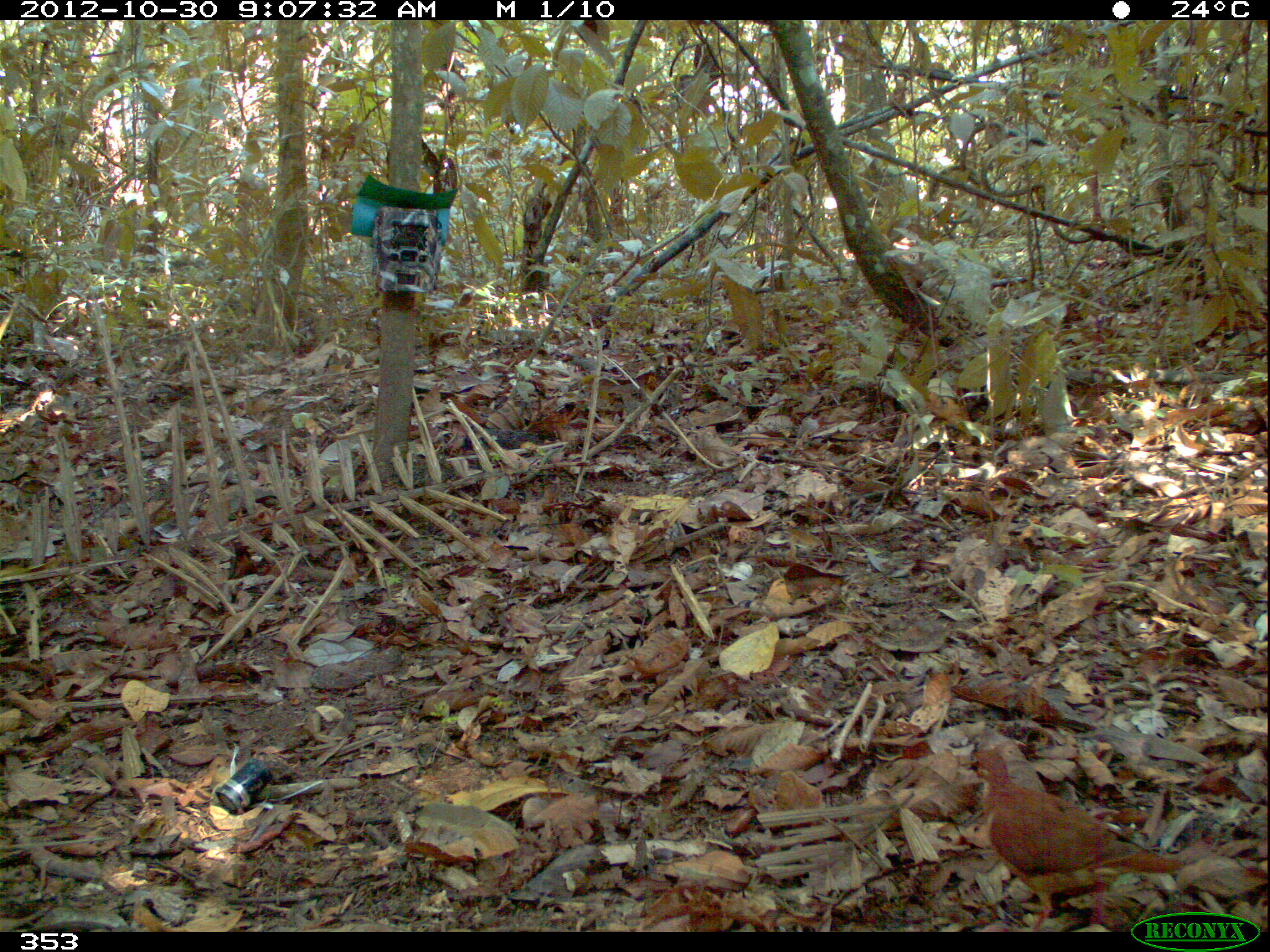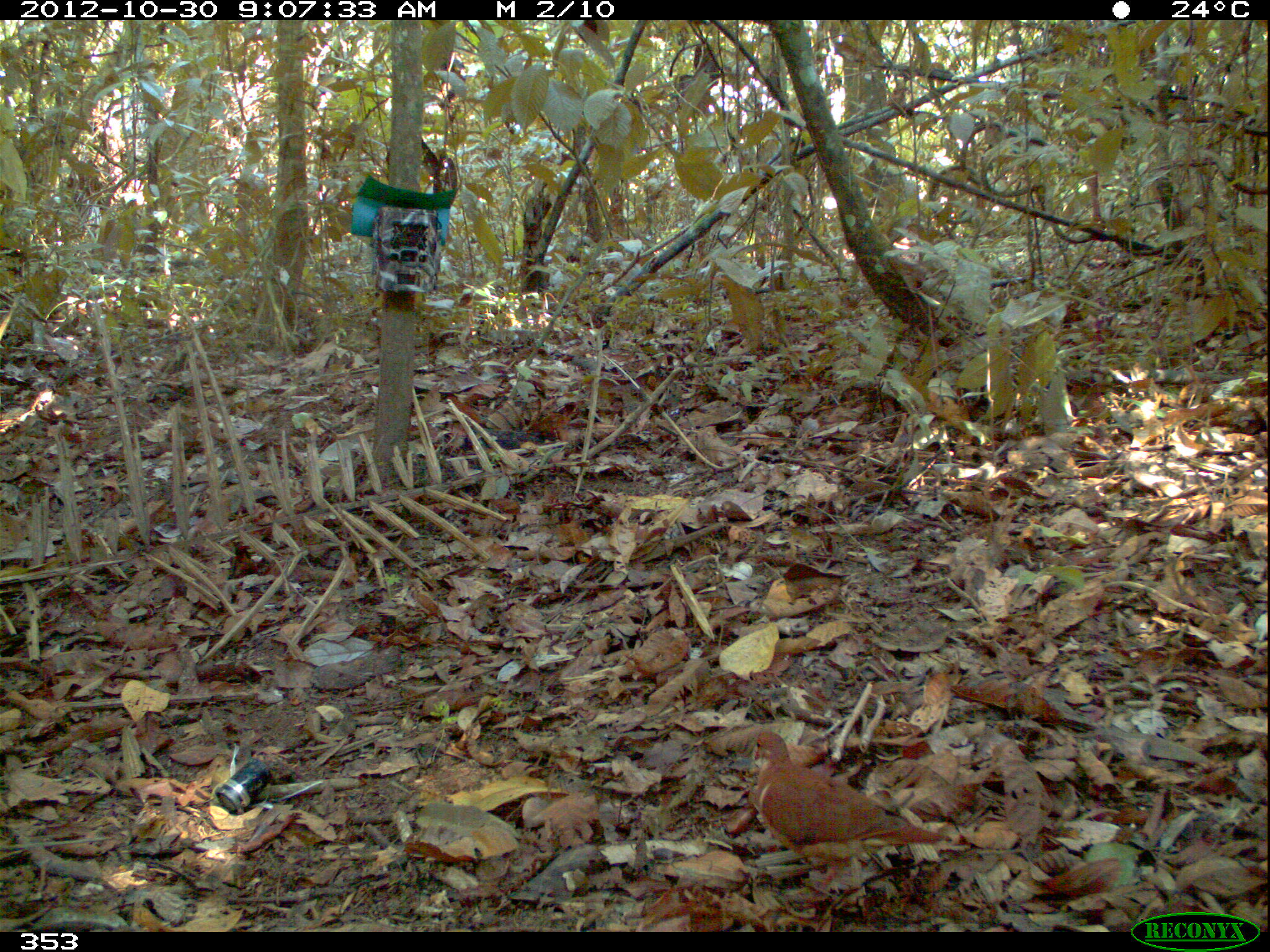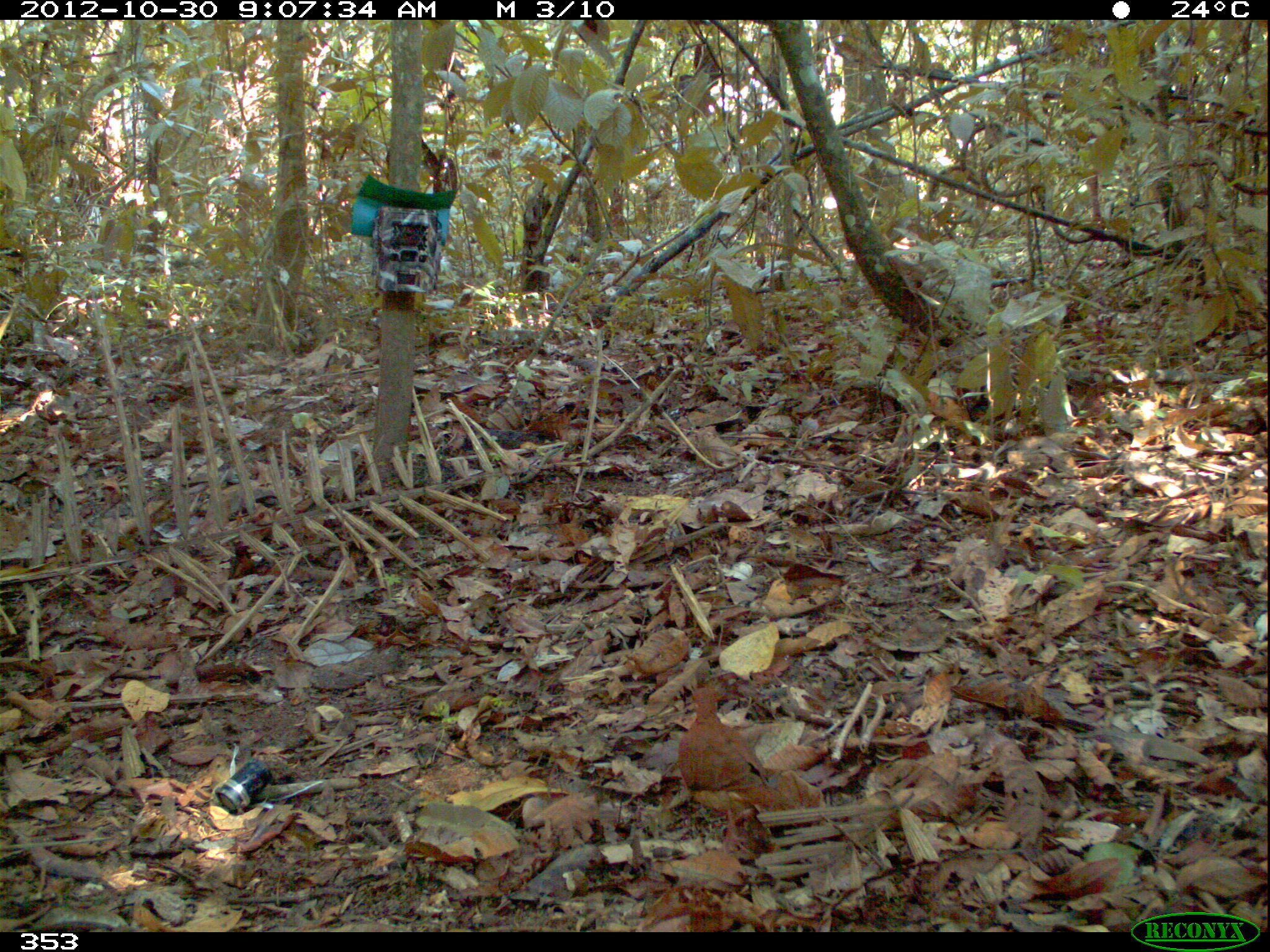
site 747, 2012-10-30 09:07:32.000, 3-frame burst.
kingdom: Animalia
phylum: Chordata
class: Aves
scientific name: Aves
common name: bird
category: unknown bird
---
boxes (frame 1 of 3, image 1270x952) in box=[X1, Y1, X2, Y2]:
unknown bird: box=[959, 747, 1185, 931]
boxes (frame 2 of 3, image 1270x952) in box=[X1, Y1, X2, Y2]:
unknown bird: box=[747, 727, 946, 906]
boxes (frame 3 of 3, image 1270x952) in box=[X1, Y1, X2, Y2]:
unknown bird: box=[674, 684, 780, 855]